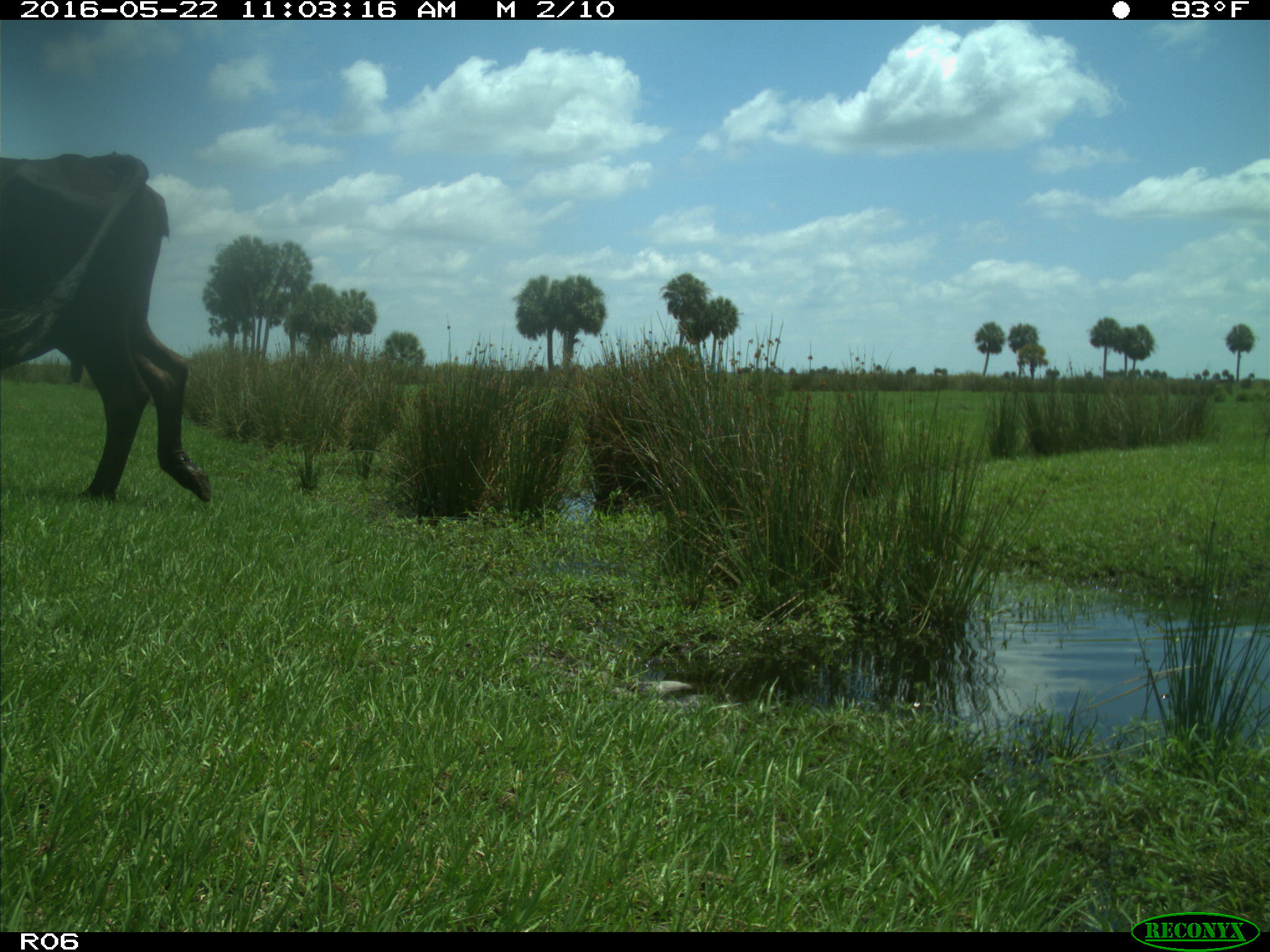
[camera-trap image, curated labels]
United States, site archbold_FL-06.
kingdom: Animalia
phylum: Chordata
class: Mammalia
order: Artiodactyla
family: Bovidae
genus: Bos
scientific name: Bos taurus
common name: domestic cow